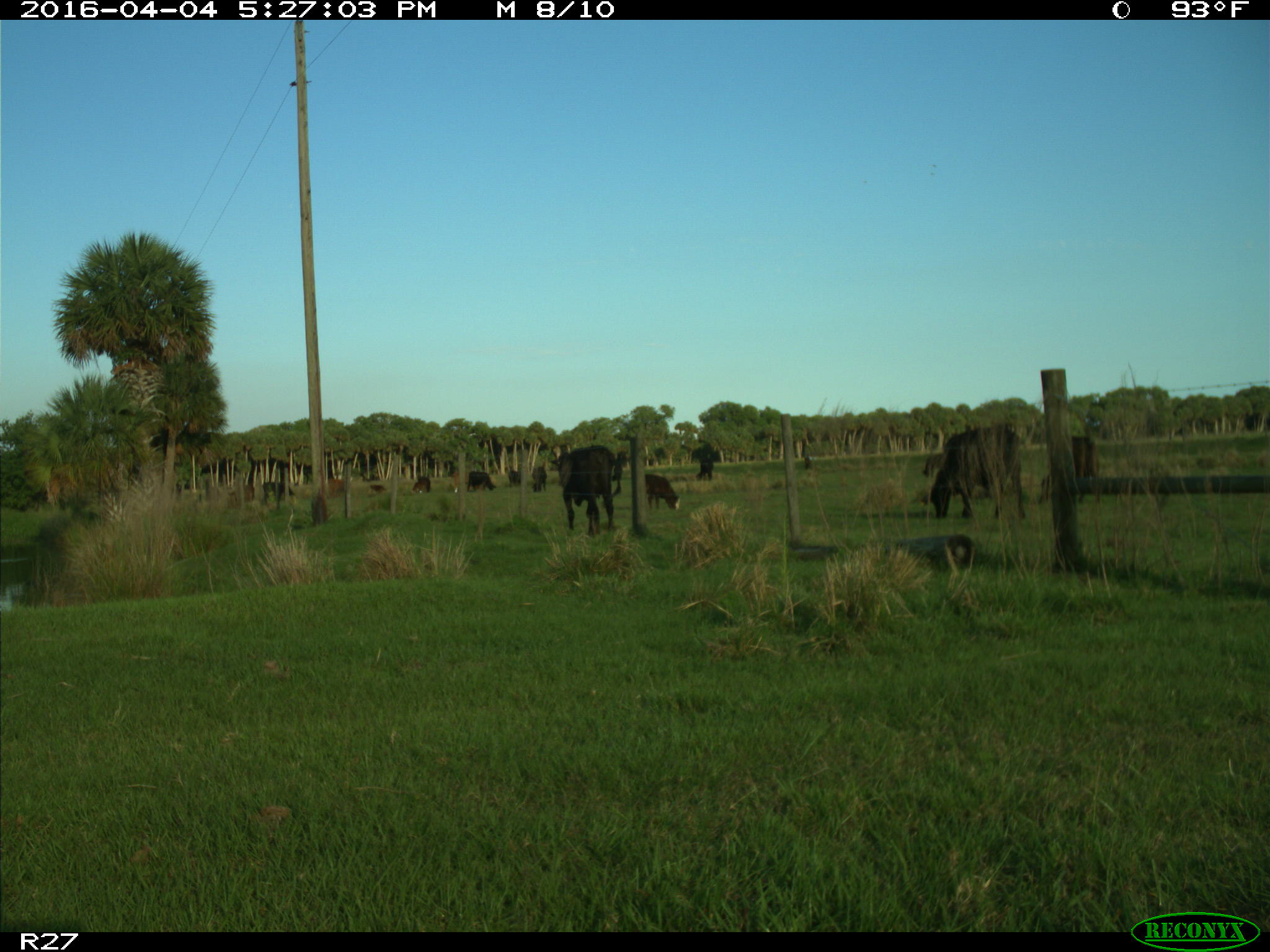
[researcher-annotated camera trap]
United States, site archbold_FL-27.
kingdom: Animalia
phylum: Chordata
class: Mammalia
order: Artiodactyla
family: Bovidae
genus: Bos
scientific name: Bos taurus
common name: domestic cow